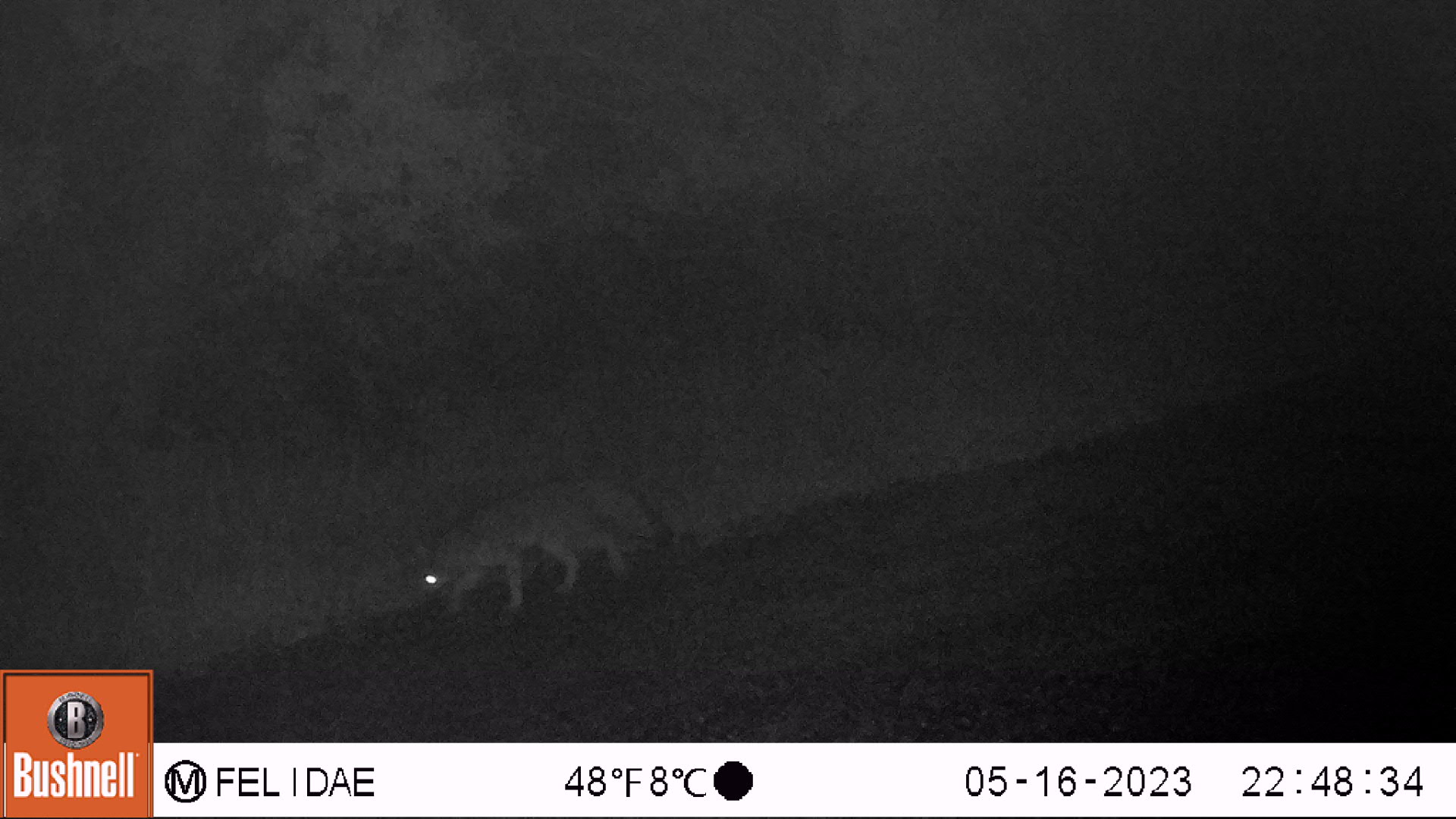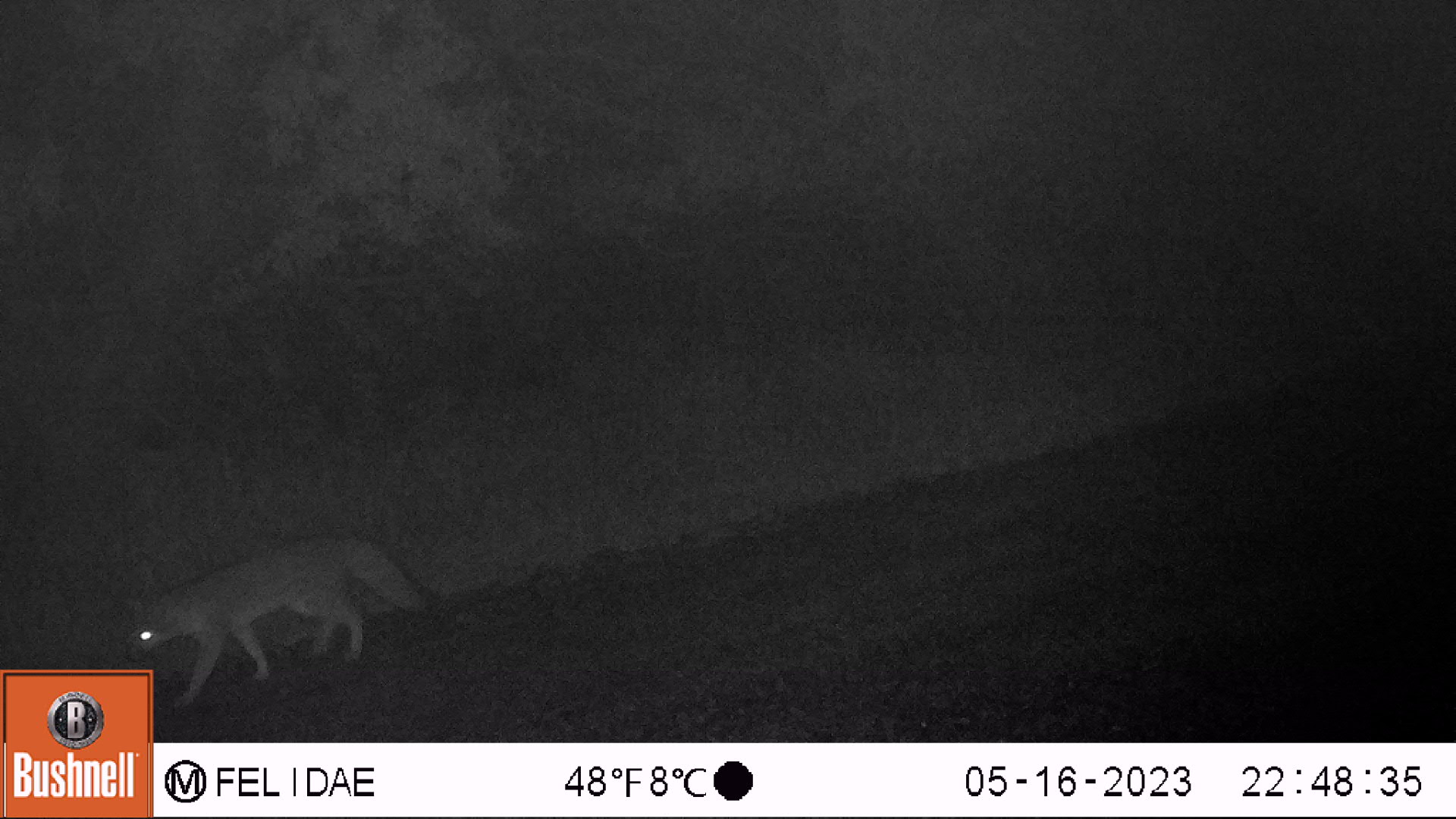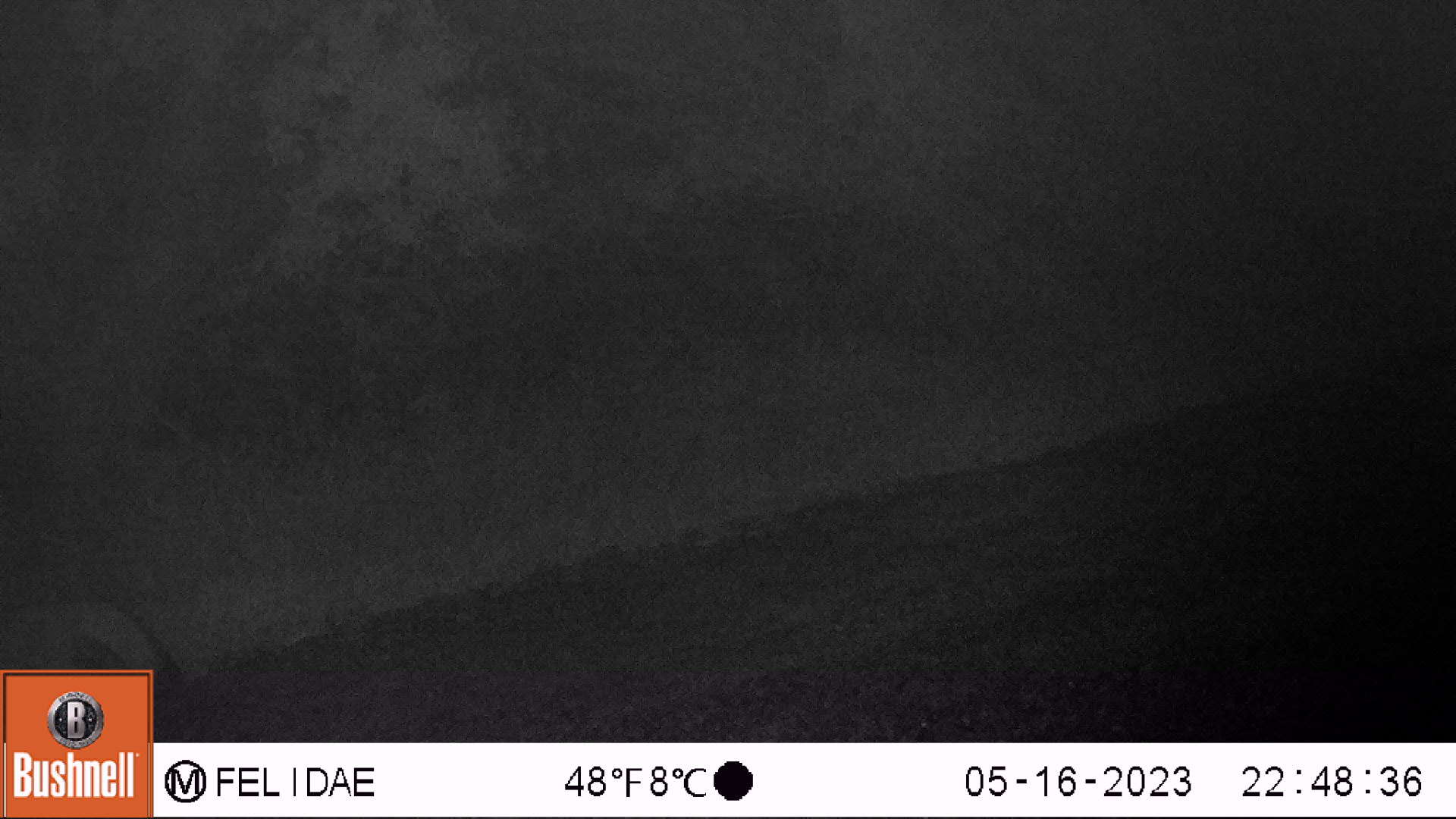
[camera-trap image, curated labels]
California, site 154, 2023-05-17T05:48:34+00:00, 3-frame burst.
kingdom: Animalia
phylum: Chordata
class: Mammalia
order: Carnivora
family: Canidae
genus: Urocyon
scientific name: Urocyon cinereoargenteus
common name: gray fox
Gray fox (Urocyon cinereoargenteus).